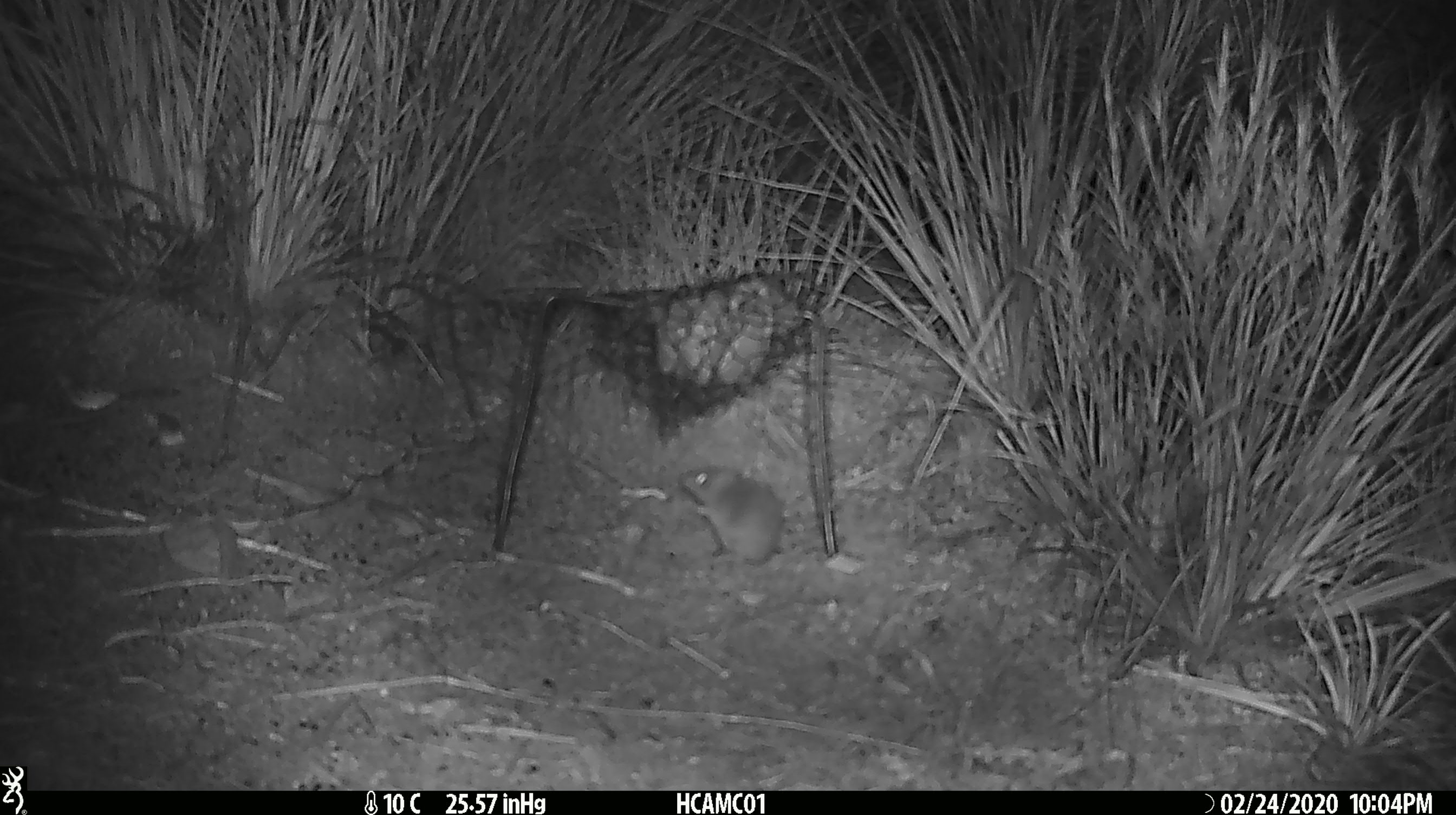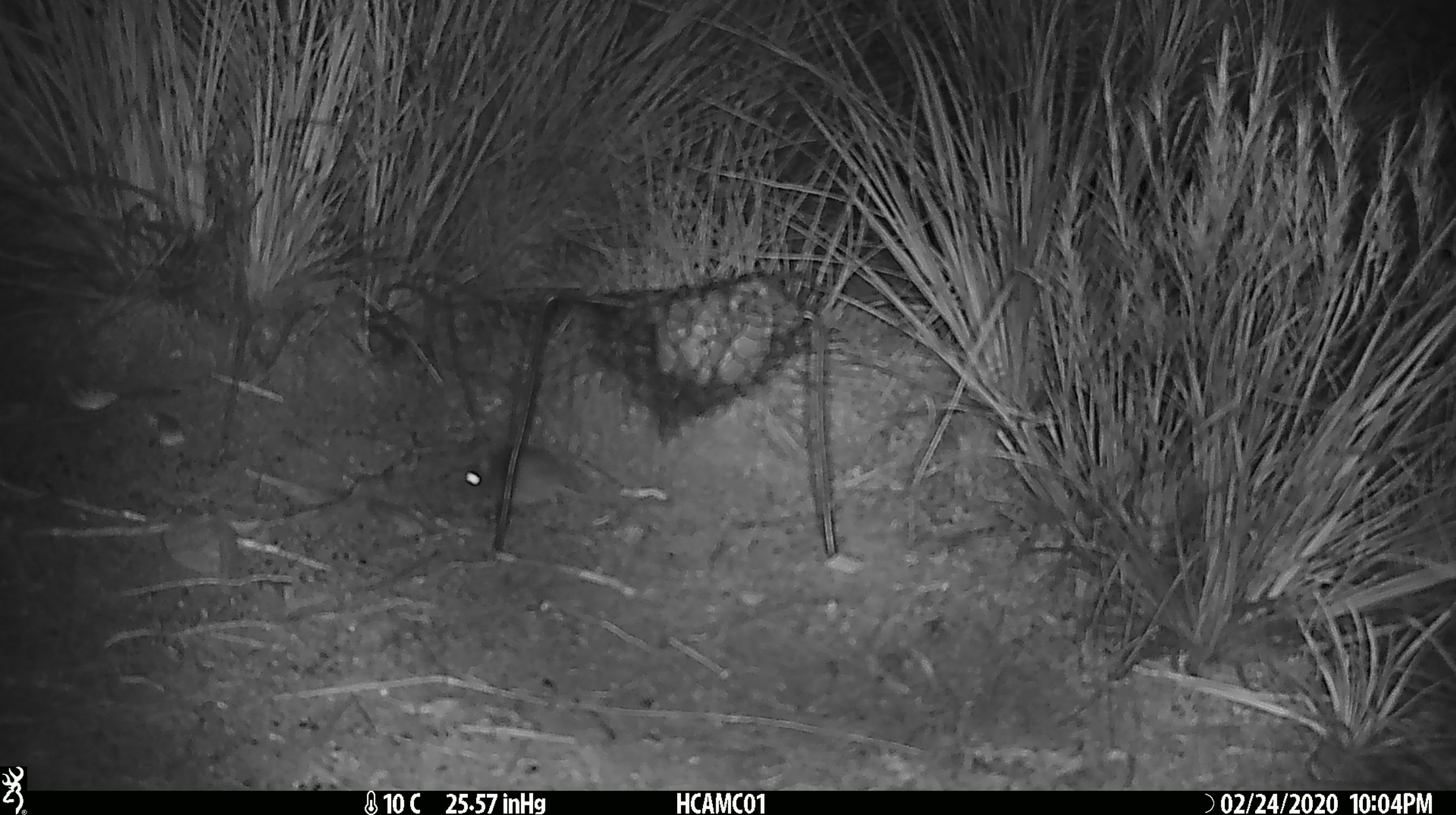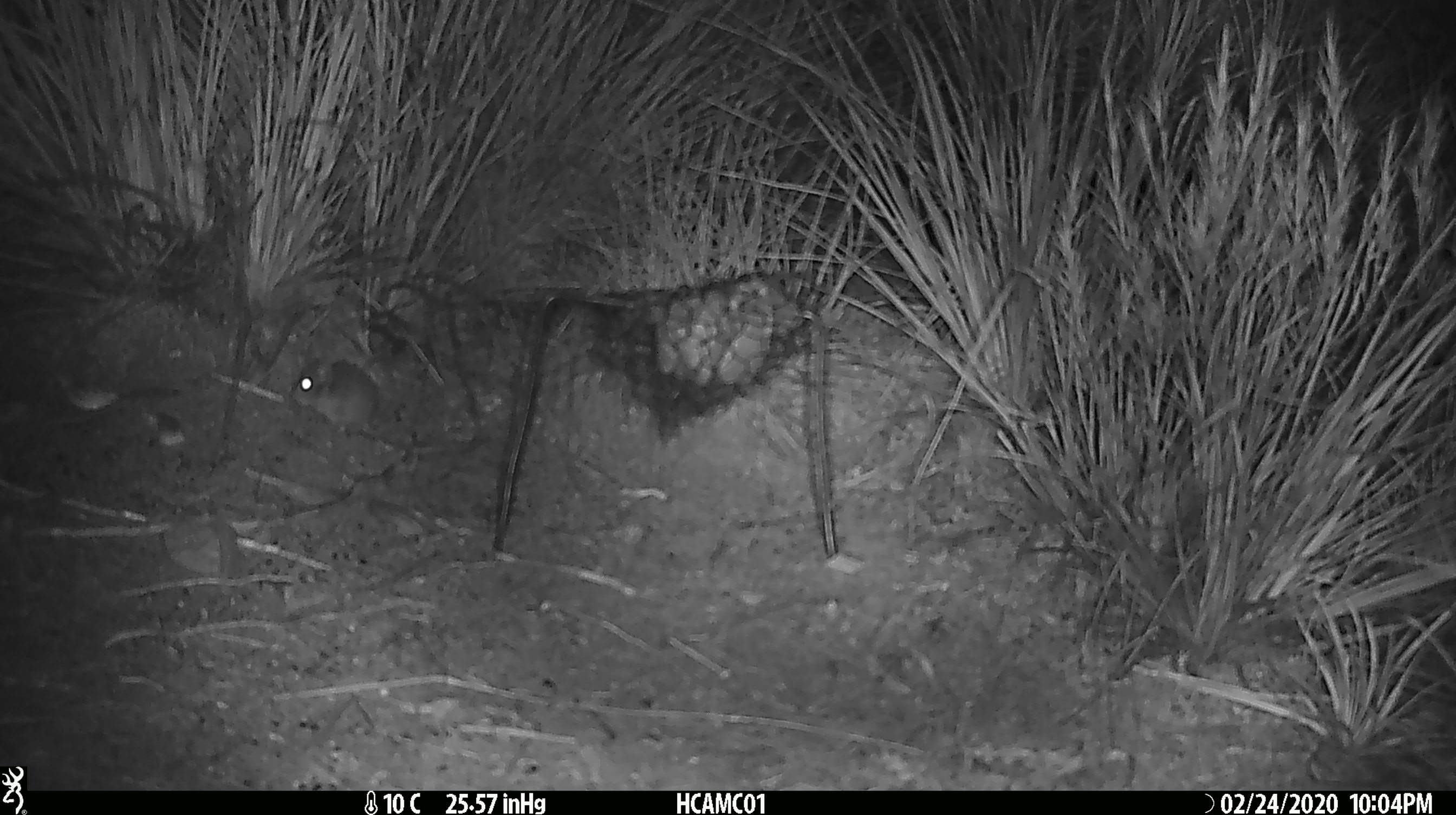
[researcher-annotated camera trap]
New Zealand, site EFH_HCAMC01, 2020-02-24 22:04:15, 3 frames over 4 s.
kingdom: Animalia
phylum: Chordata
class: Mammalia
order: Rodentia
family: Muridae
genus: Mus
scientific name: Mus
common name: mouse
Mouse (Mus).